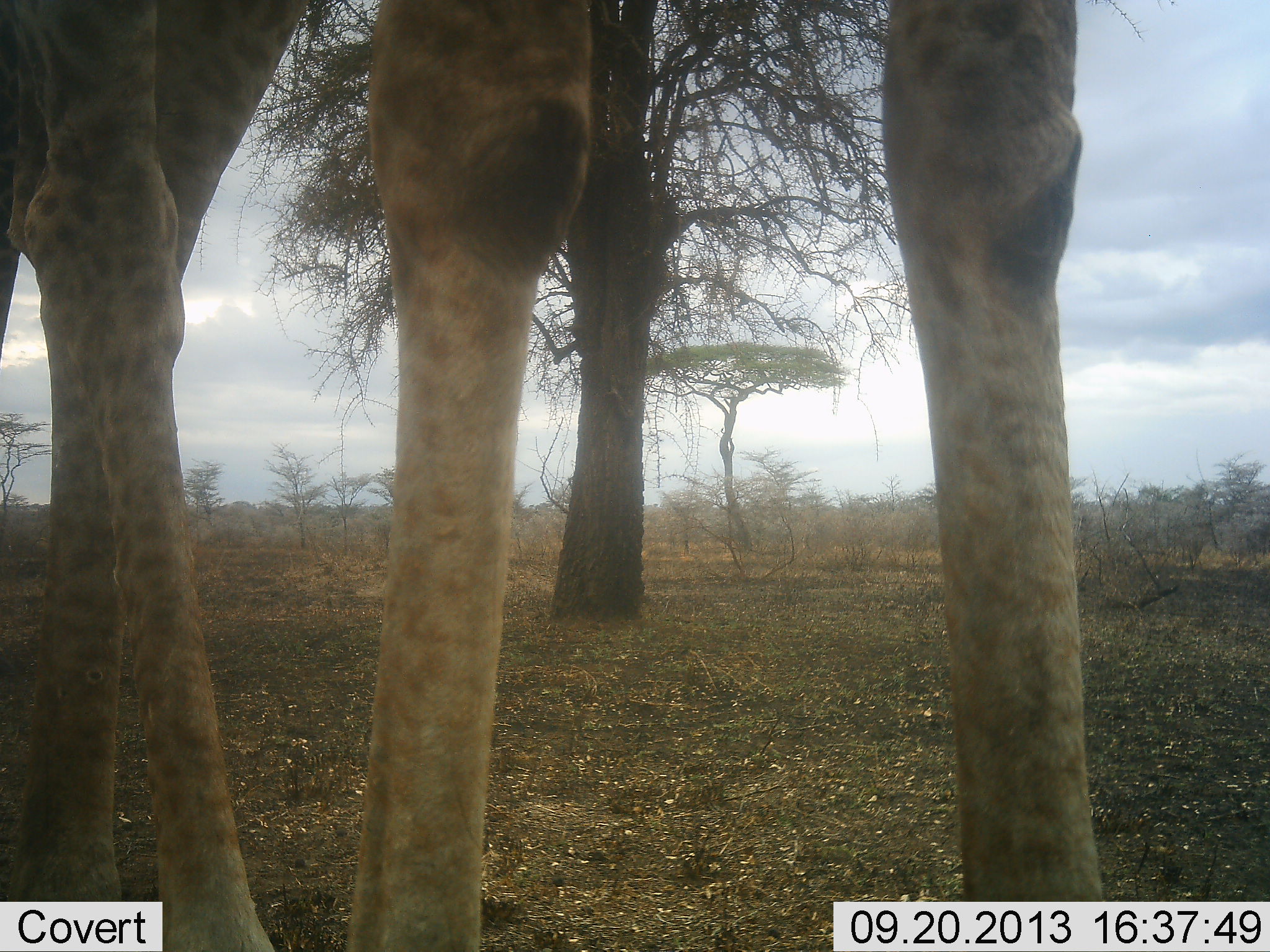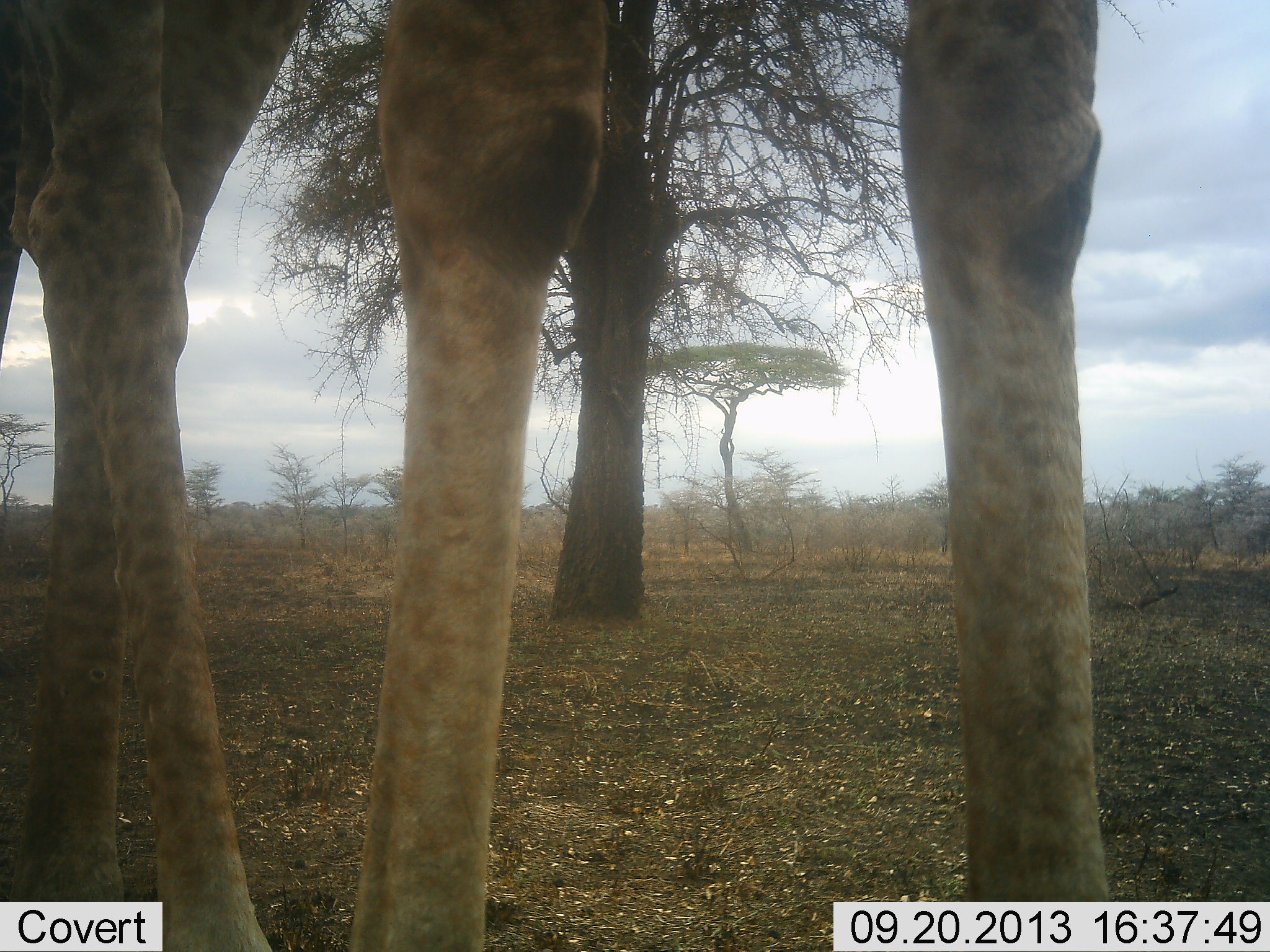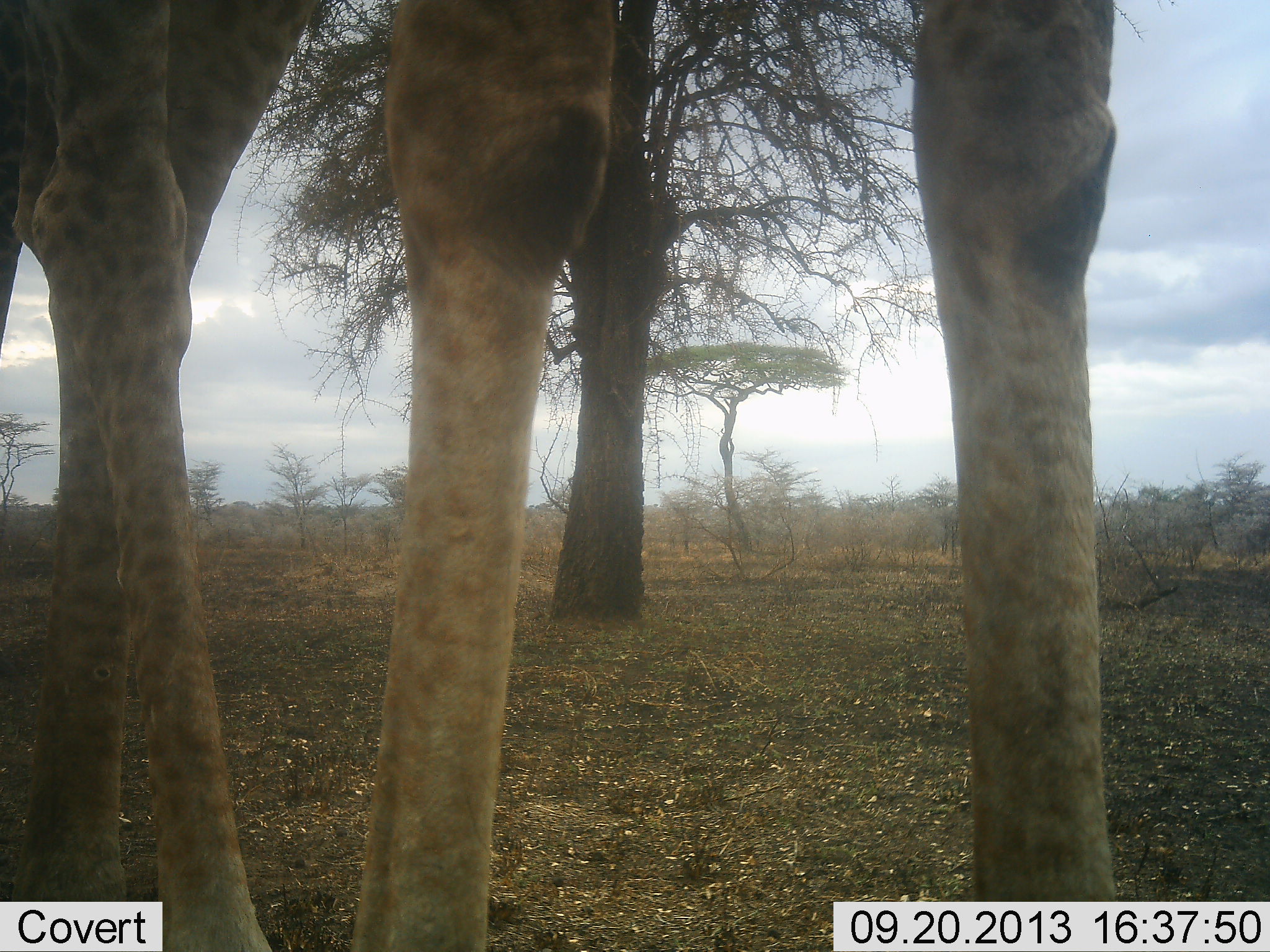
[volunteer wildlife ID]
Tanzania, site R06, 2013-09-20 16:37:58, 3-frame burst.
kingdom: Animalia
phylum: Chordata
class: Mammalia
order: Artiodactyla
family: Giraffidae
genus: Giraffa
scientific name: Giraffa camelopardalis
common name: giraffe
Giraffe (Giraffa camelopardalis), count 1. Behavior (volunteer vote fractions): standing 88%, resting 0%, moving 8%, interacting 0%. Young present (vote fraction): 0%. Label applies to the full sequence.